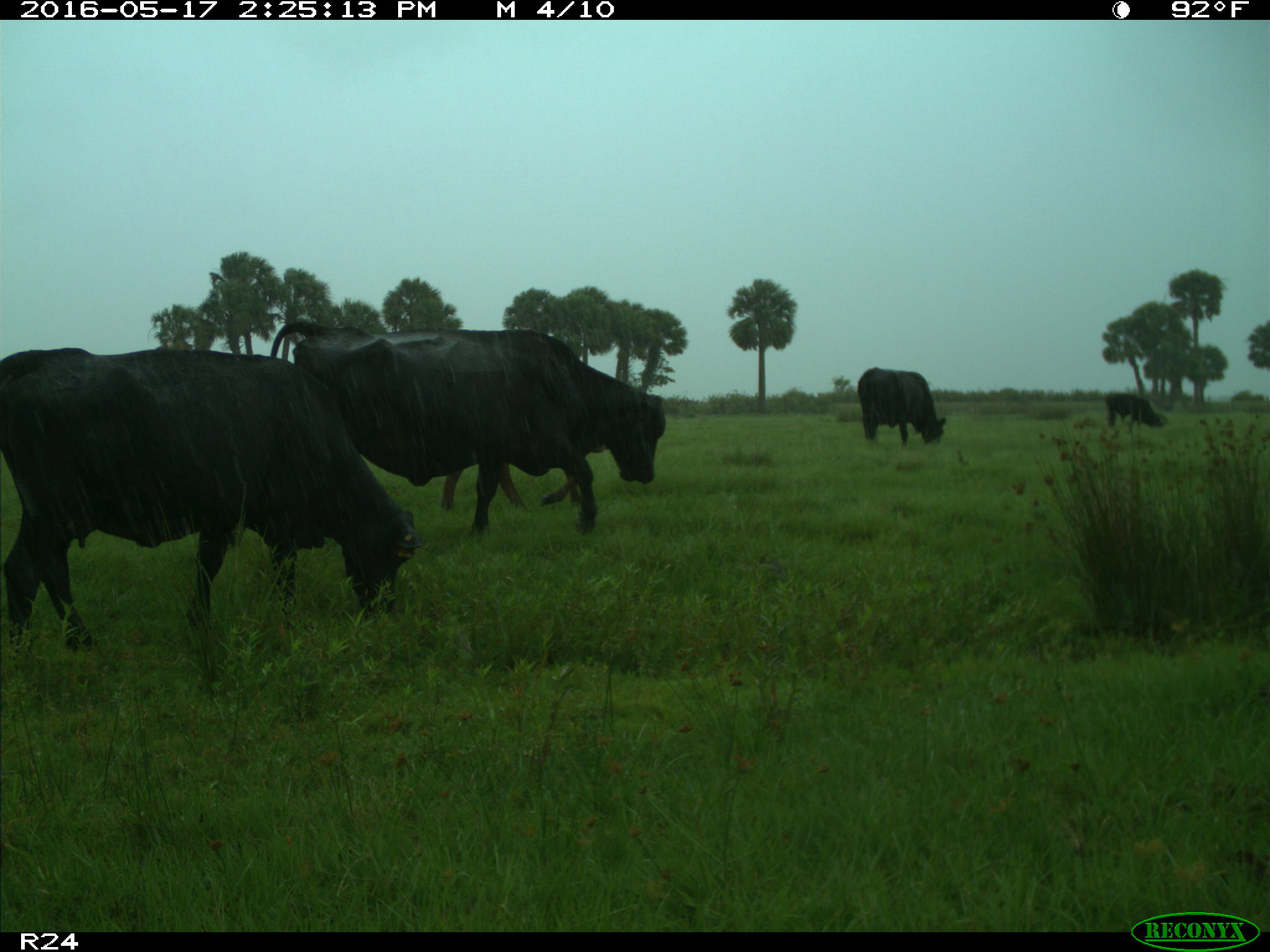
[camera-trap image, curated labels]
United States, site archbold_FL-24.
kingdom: Animalia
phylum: Chordata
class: Mammalia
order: Artiodactyla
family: Bovidae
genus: Bos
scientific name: Bos taurus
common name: domestic cow